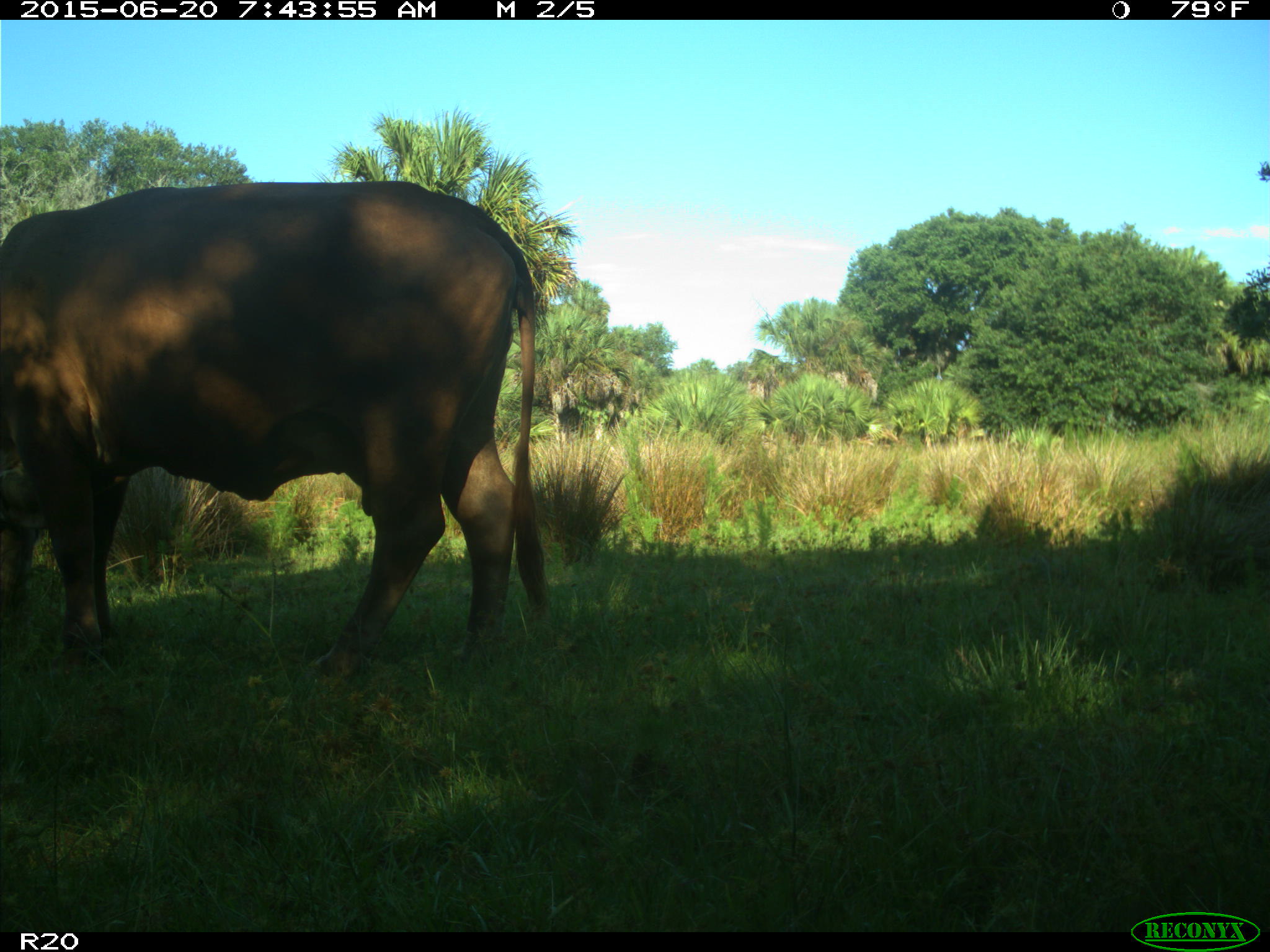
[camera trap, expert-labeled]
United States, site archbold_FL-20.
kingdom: Animalia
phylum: Chordata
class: Mammalia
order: Artiodactyla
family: Bovidae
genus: Bos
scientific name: Bos taurus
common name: domestic cow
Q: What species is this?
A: Bos taurus (domestic cow).